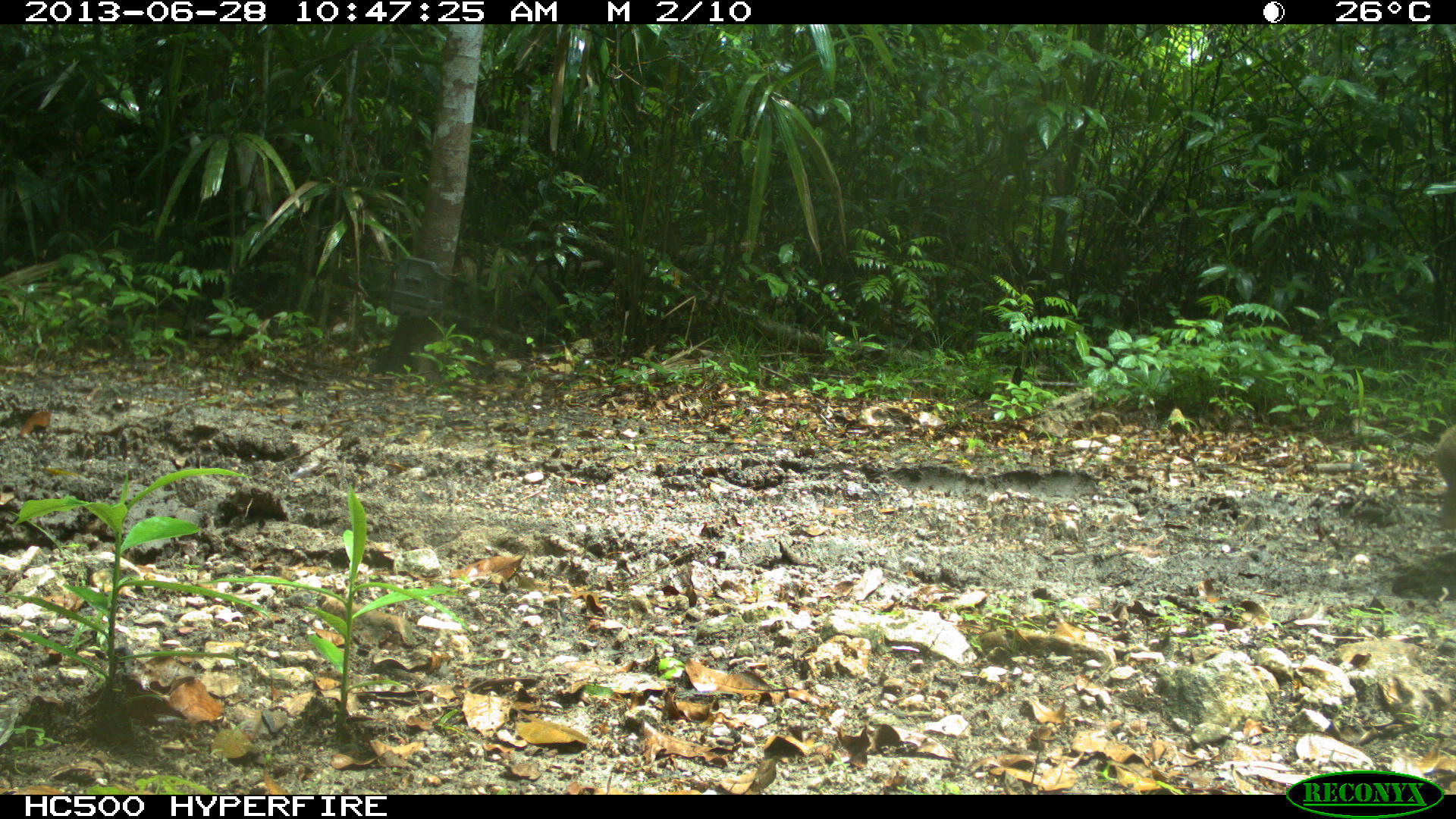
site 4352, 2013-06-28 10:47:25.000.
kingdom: Animalia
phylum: Chordata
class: Mammalia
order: Rodentia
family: Dasyproctidae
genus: Dasyprocta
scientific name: Dasyprocta punctata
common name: central american agouti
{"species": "Dasyprocta punctata (central american agouti)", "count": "1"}